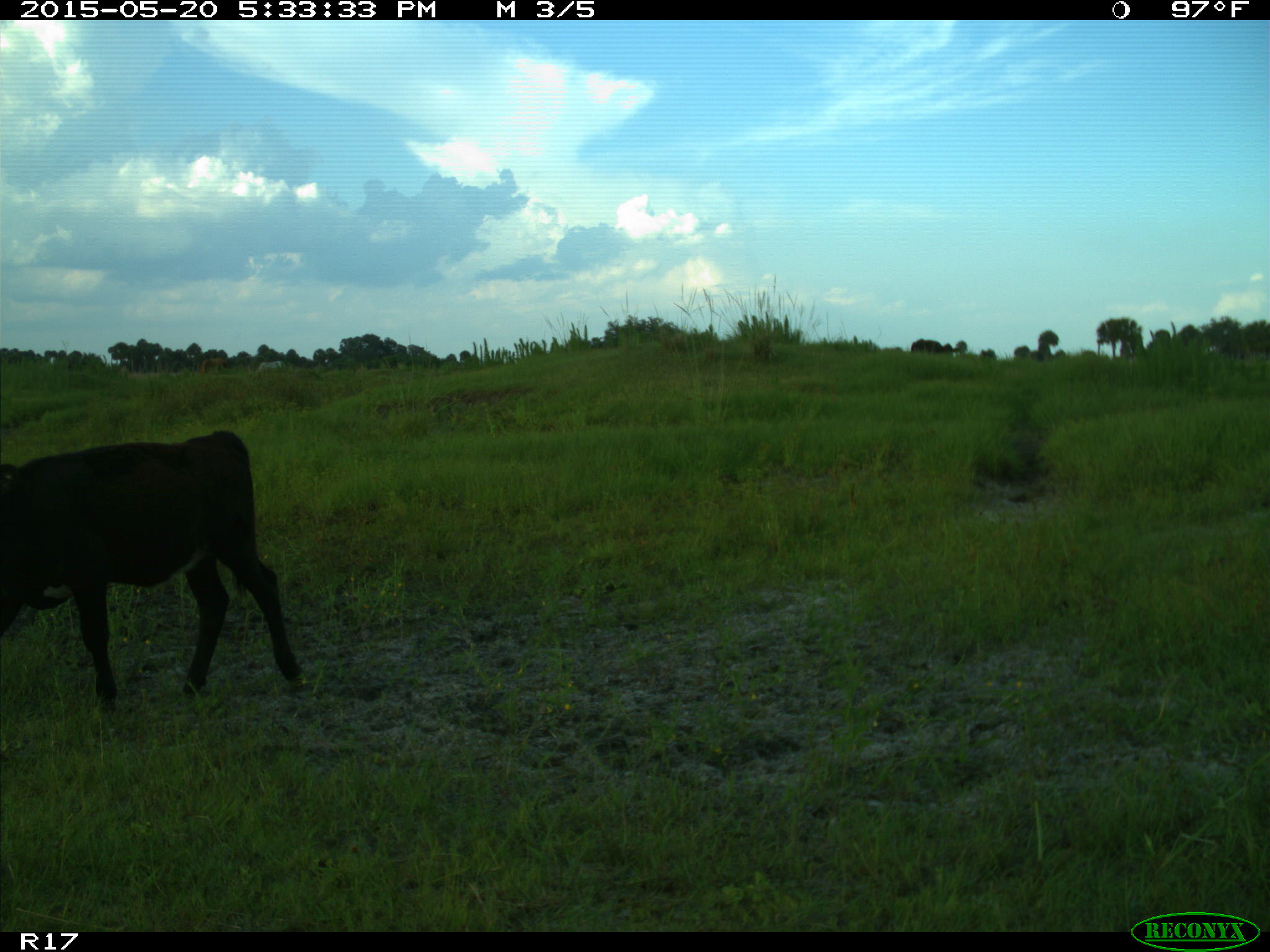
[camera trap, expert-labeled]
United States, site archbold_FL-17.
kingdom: Animalia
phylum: Chordata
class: Mammalia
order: Artiodactyla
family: Bovidae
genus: Bos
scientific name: Bos taurus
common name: domestic cow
Bos taurus (domestic cow).